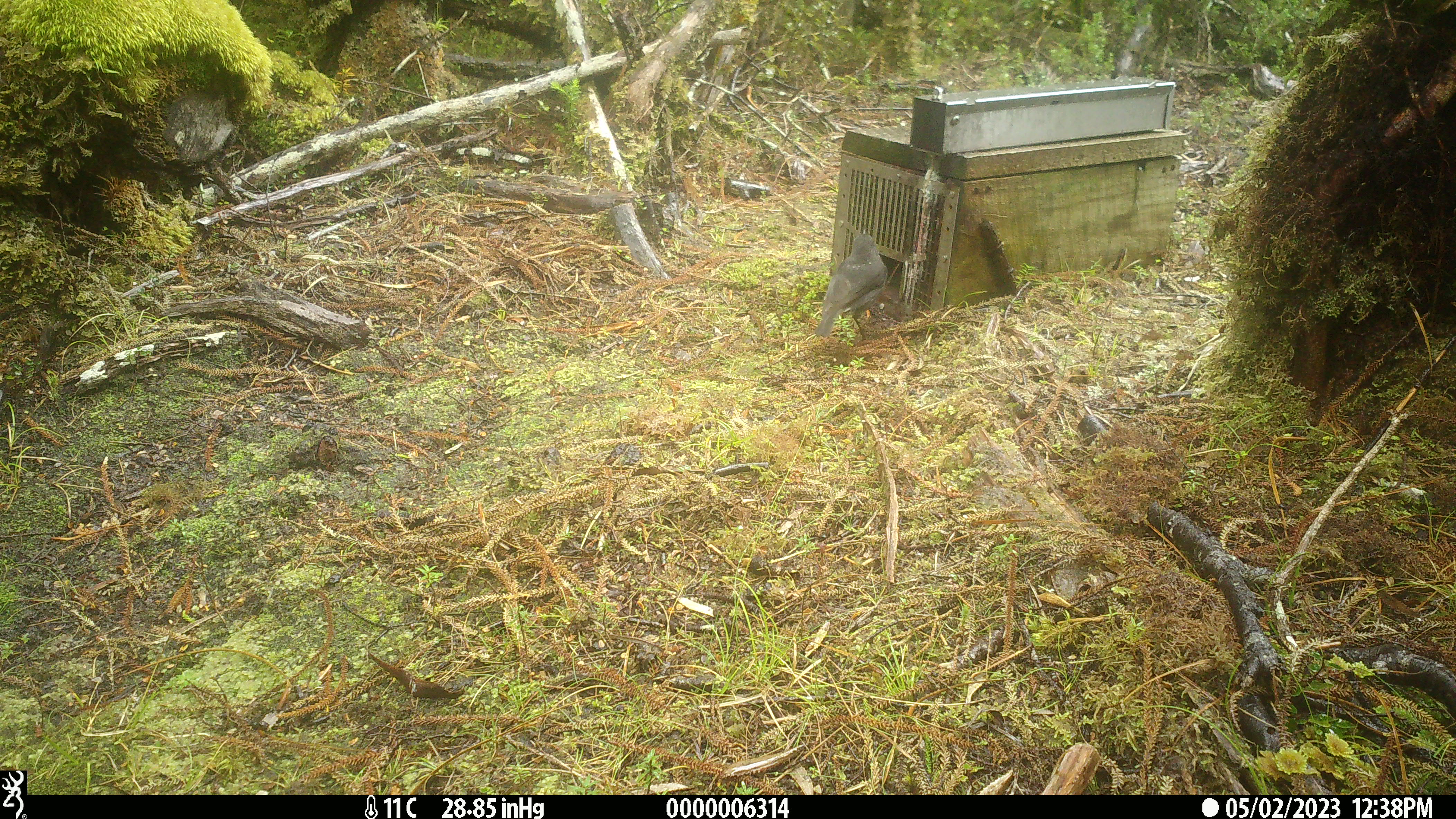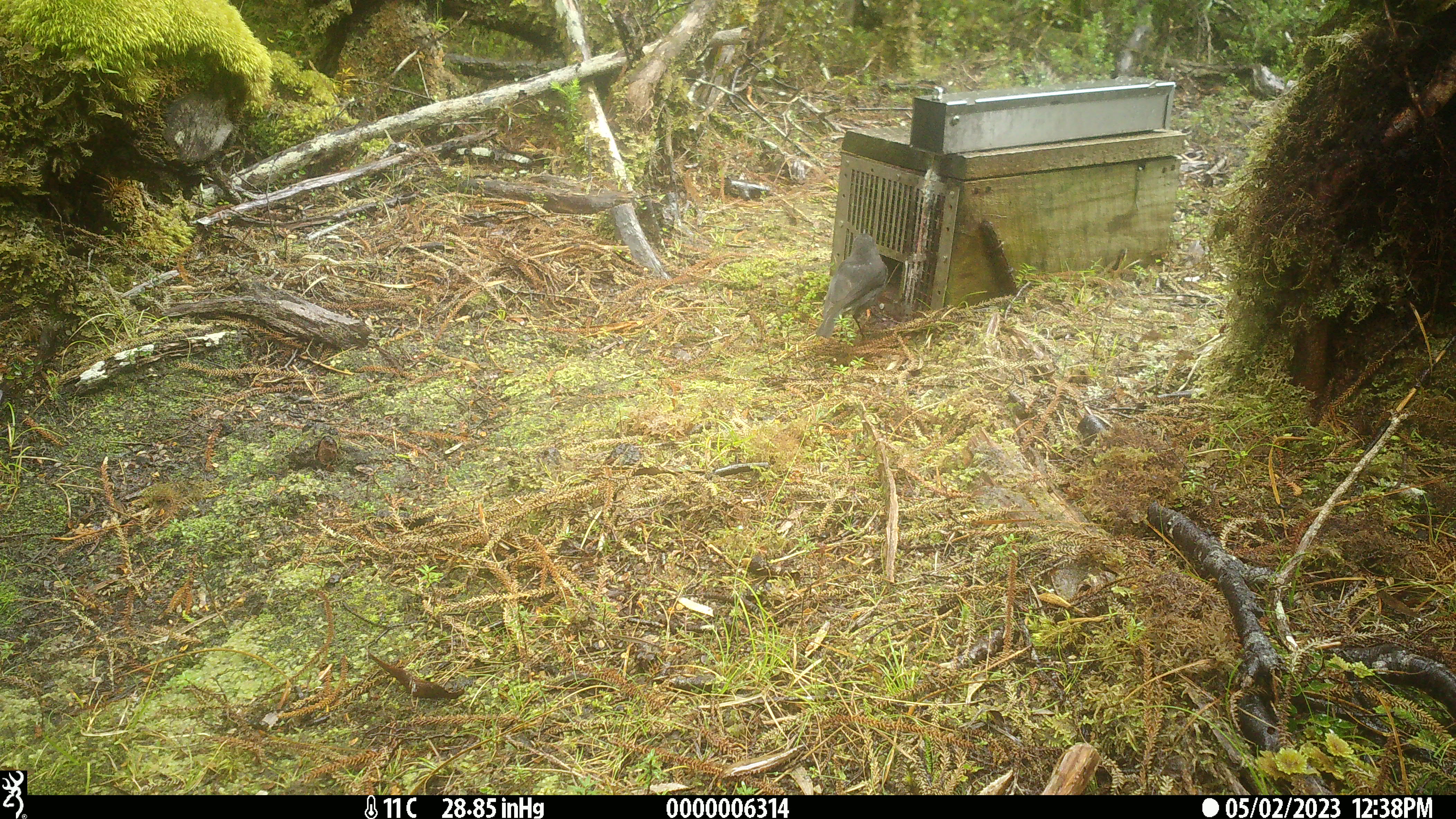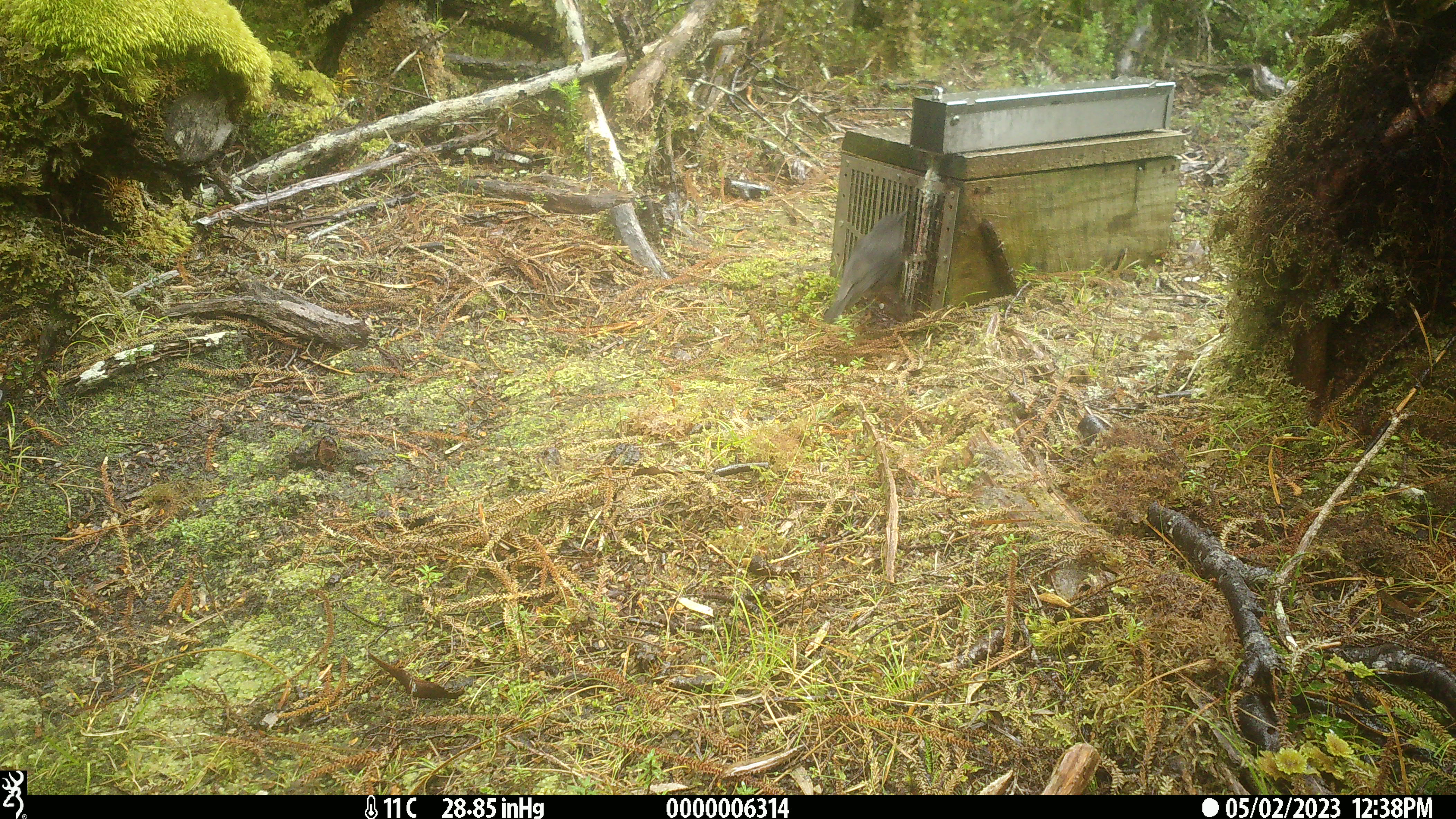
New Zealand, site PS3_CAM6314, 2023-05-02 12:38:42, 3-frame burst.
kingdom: Animalia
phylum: Chordata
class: Aves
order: Passeriformes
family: Petroicidae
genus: Petroica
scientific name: Petroica australis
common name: new zealand robin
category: robin